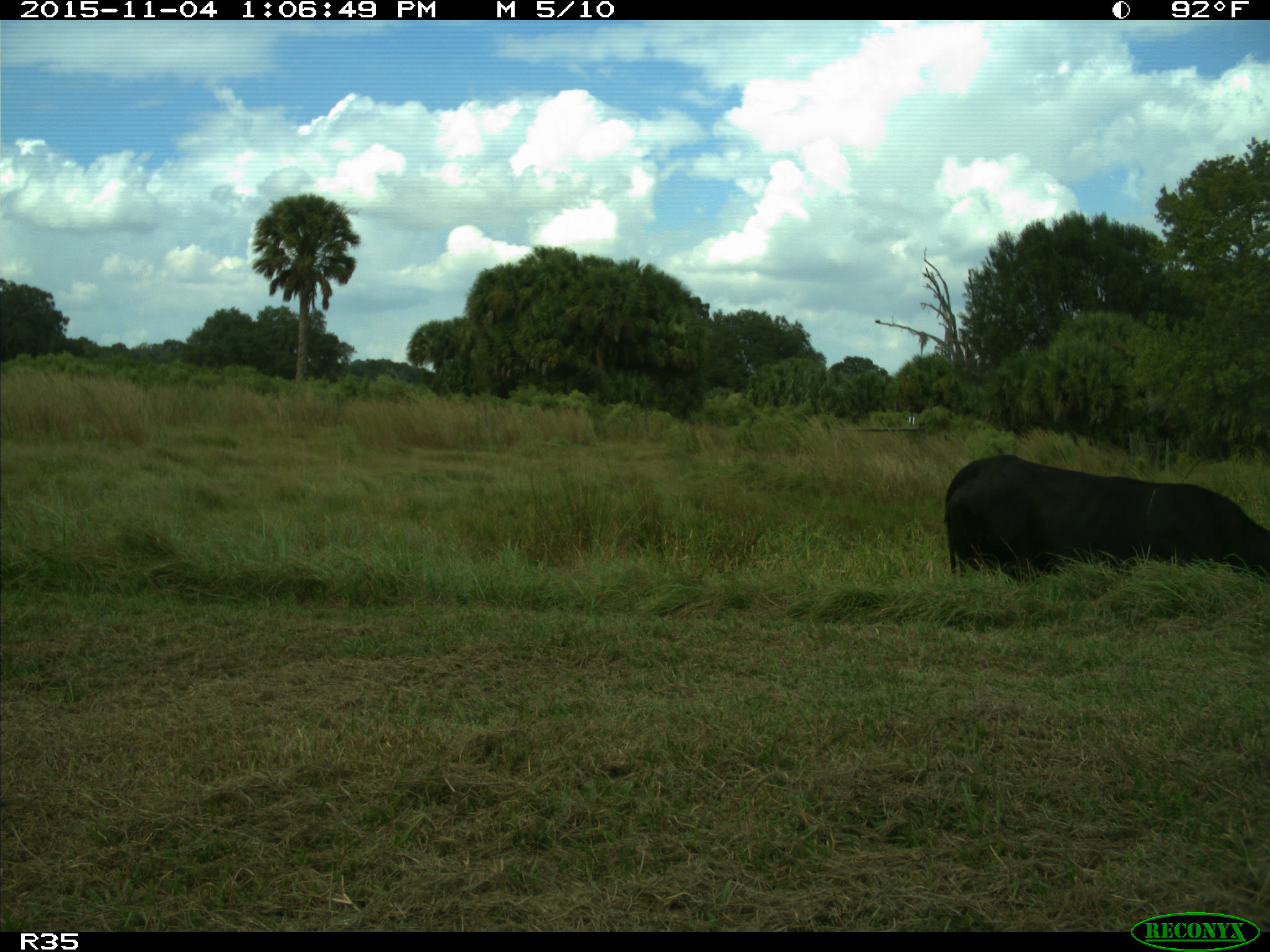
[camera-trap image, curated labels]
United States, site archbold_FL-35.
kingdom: Animalia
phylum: Chordata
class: Mammalia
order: Artiodactyla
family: Bovidae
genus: Bos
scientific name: Bos taurus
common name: domestic cow